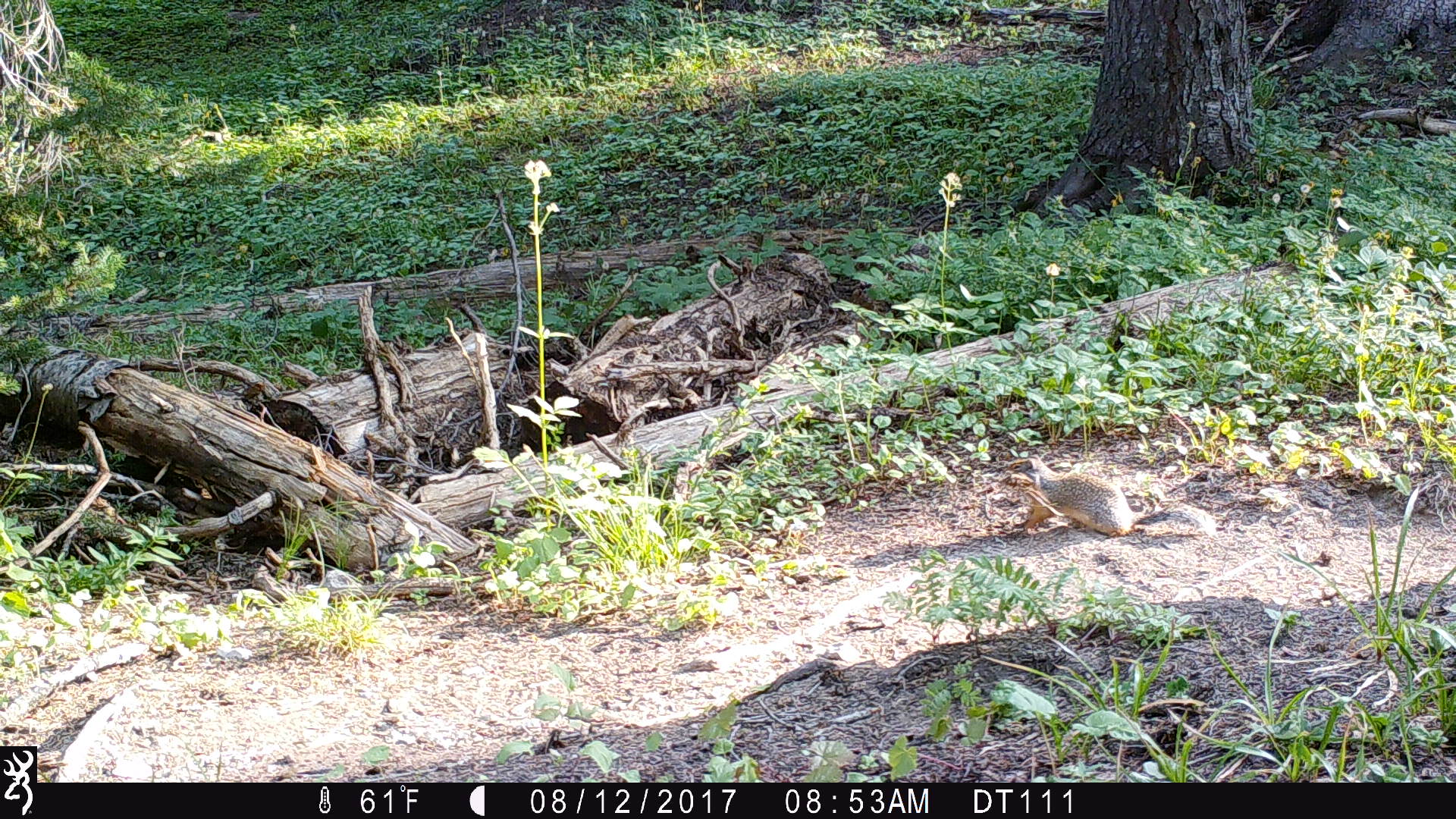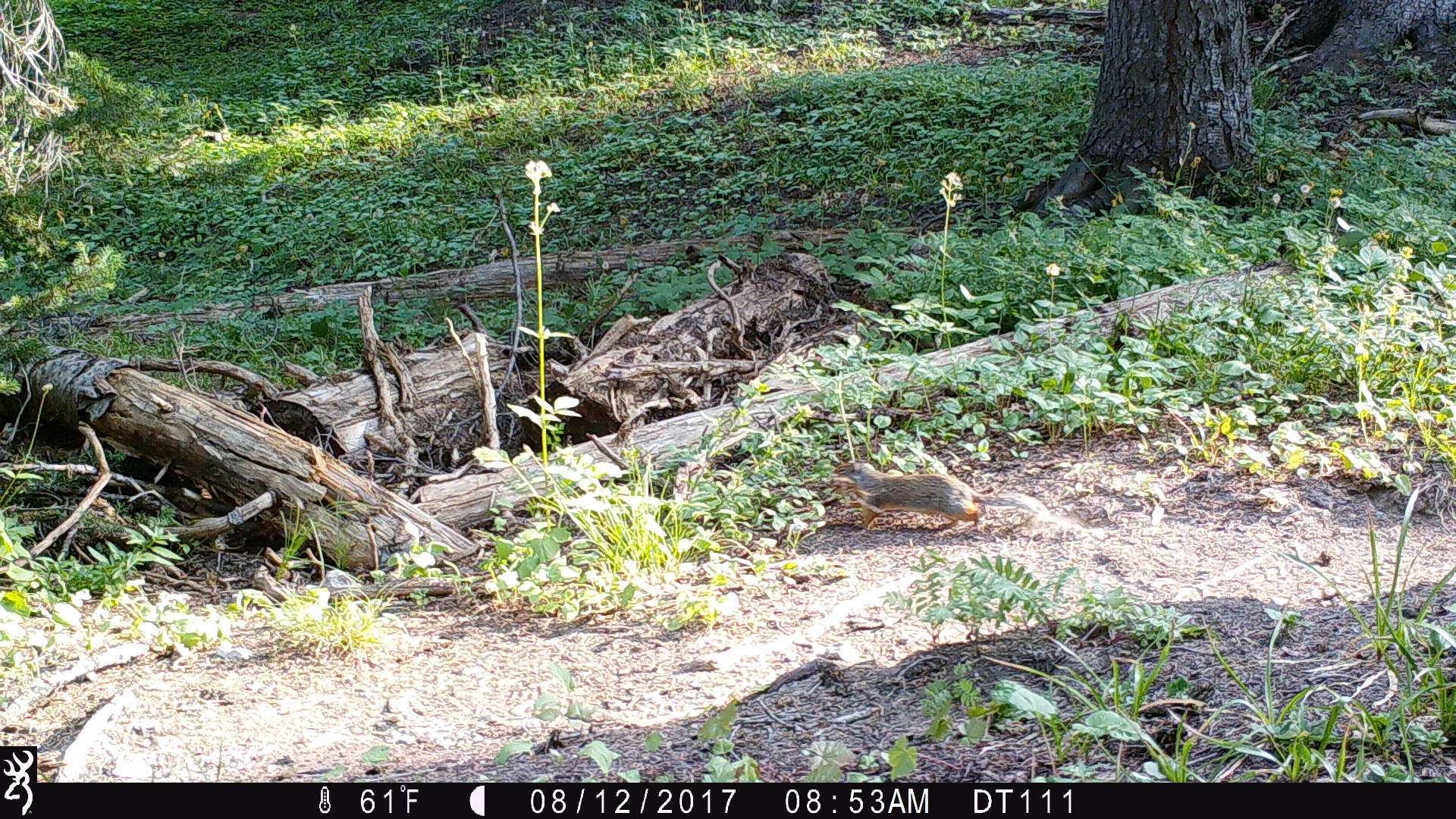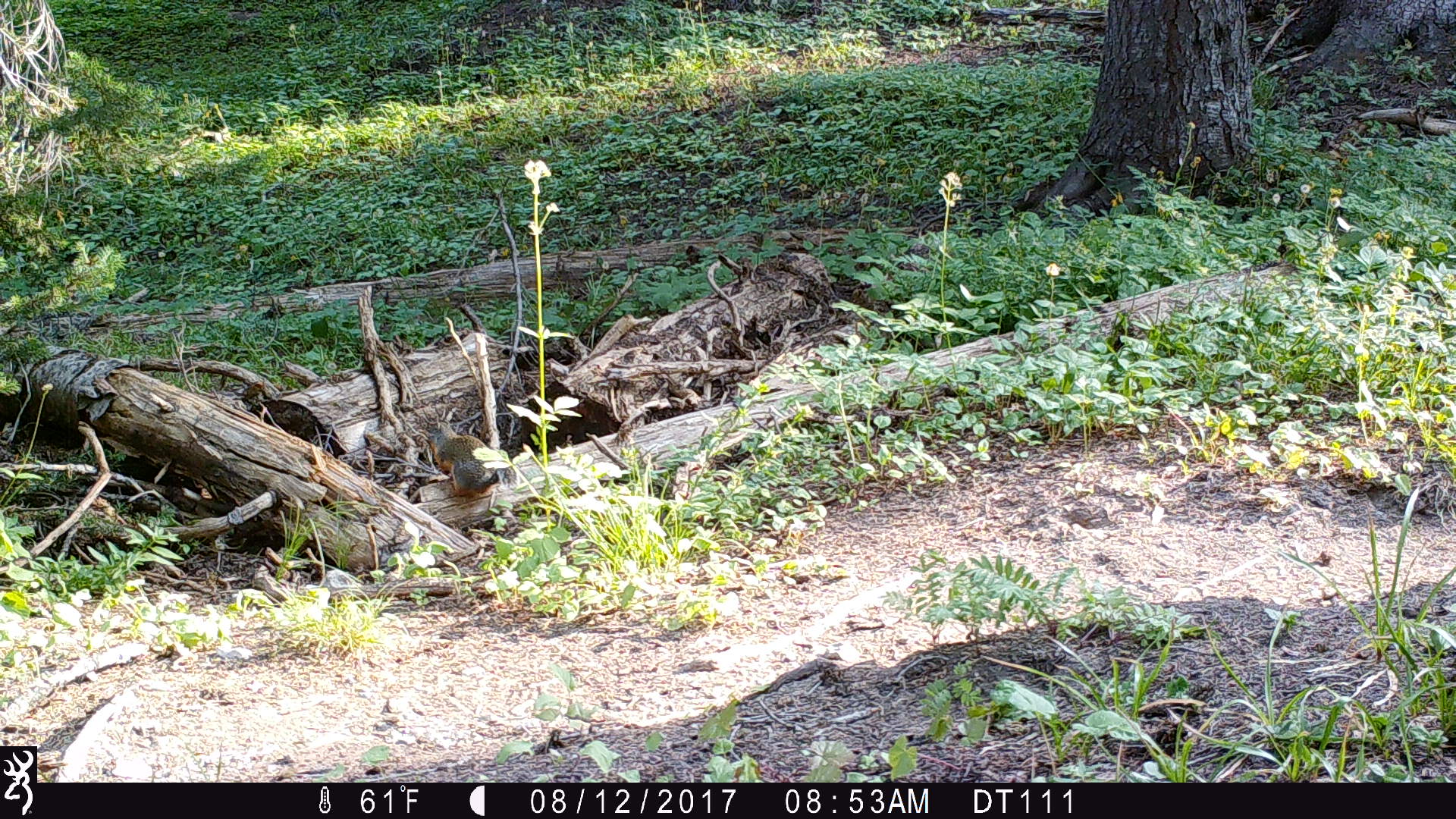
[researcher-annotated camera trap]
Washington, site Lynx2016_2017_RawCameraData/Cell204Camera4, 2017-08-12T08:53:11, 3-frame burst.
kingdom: Animalia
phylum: Chordata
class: Mammalia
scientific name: Mammalia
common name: small mammal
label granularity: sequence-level